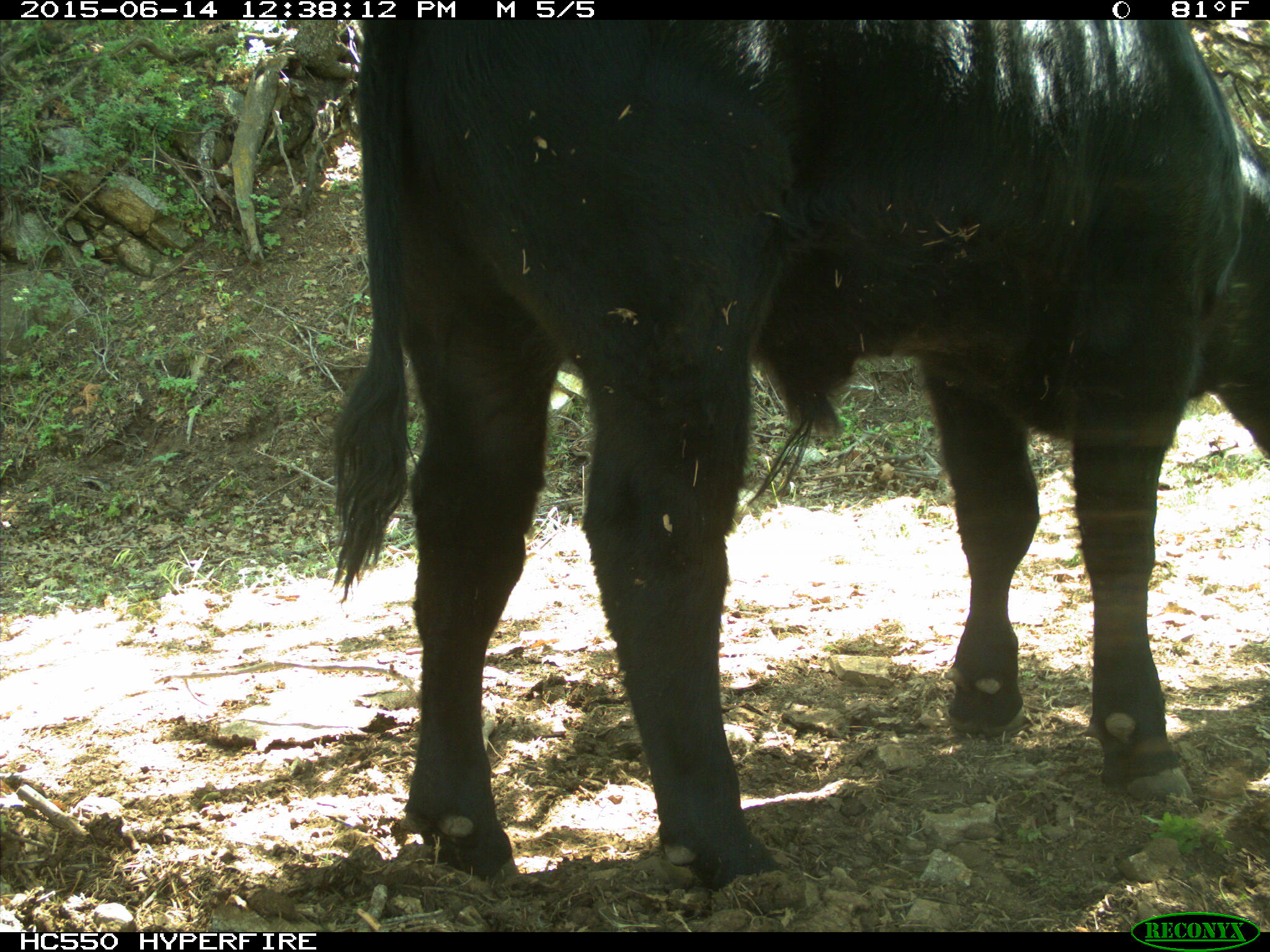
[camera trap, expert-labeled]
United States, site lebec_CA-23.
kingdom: Animalia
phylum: Chordata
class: Mammalia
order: Artiodactyla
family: Bovidae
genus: Bos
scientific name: Bos taurus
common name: domestic cow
Bos taurus (domestic cow).